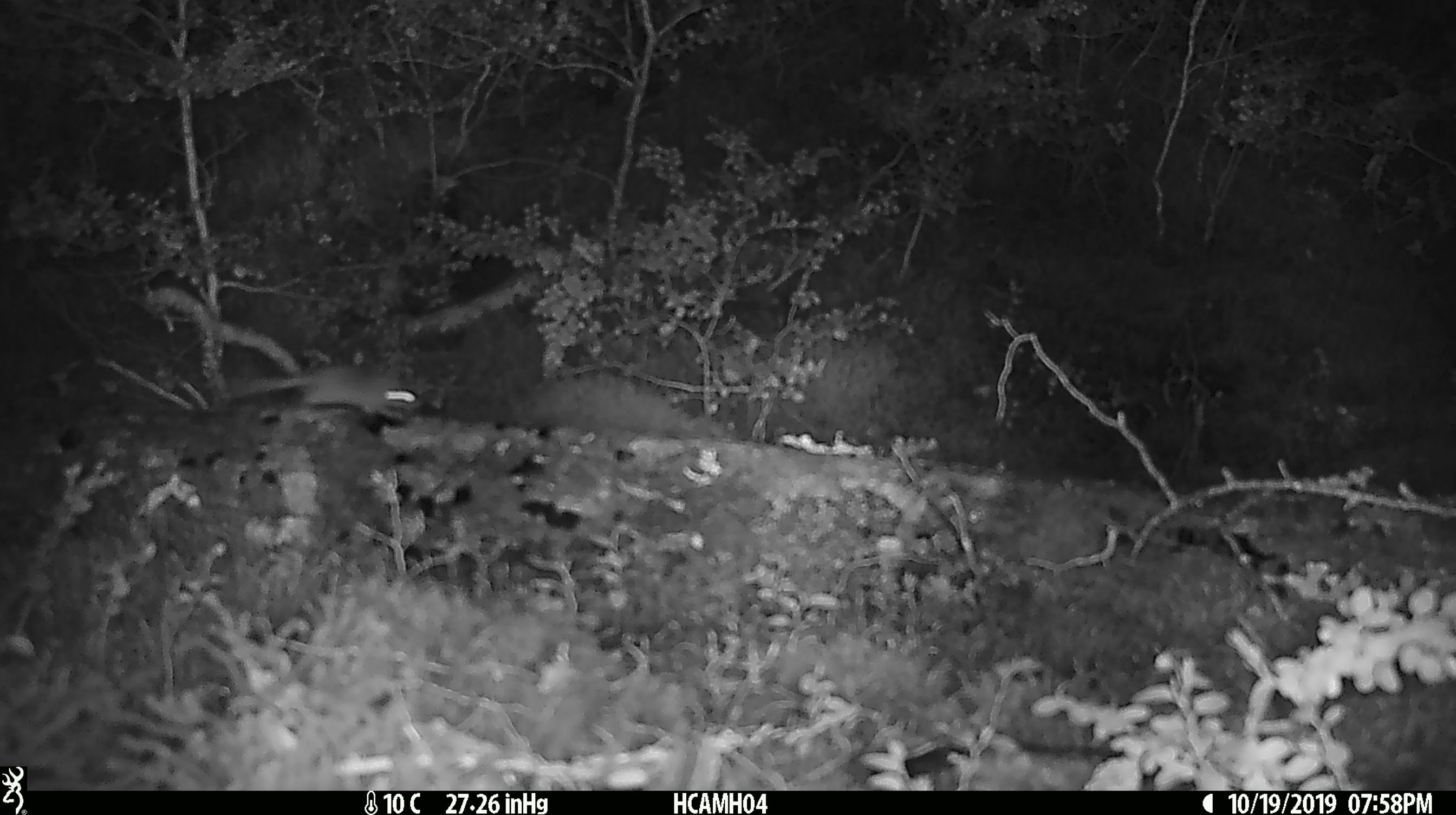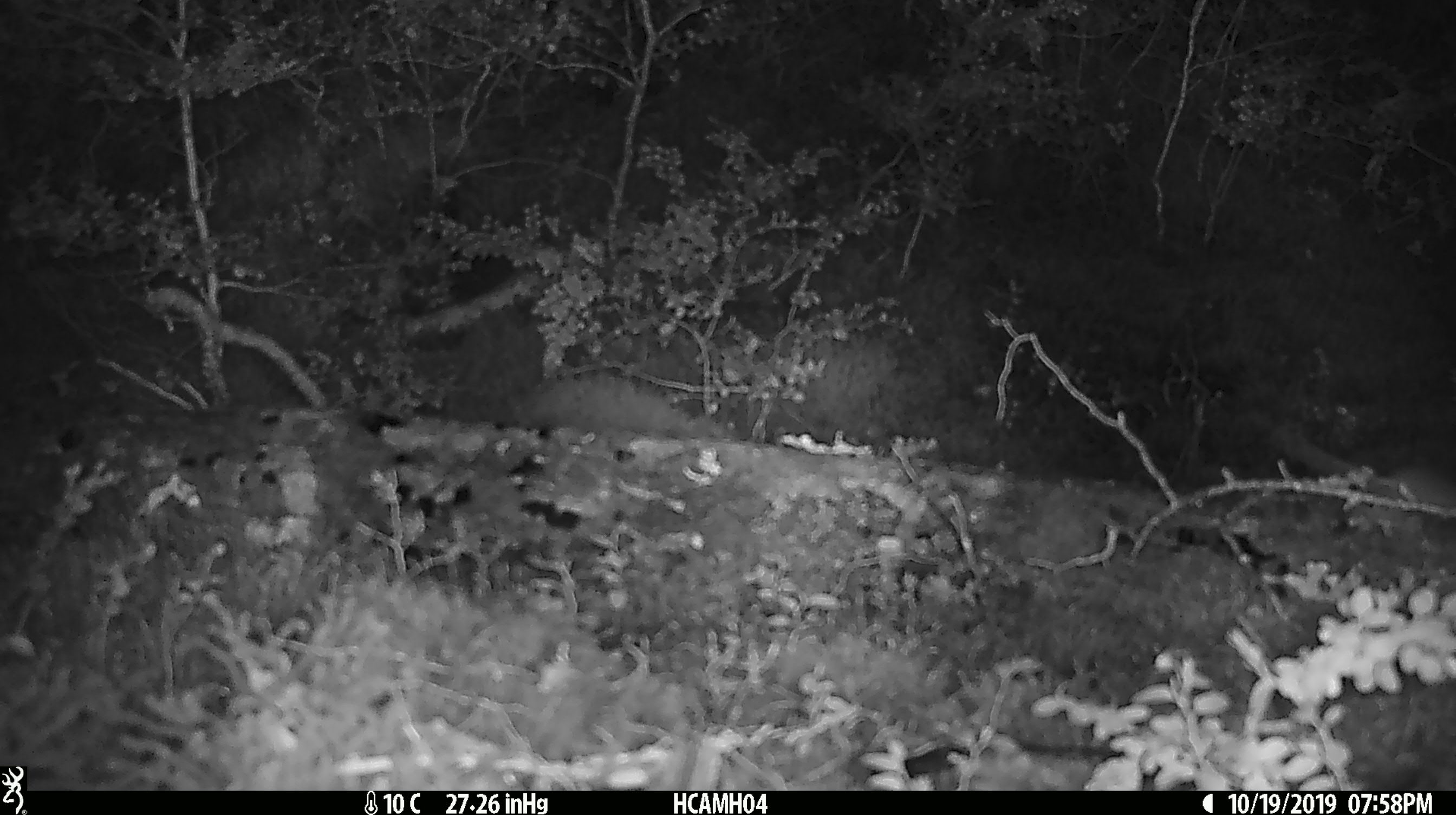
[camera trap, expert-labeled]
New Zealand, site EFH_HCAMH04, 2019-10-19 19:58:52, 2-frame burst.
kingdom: Animalia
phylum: Chordata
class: Mammalia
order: Rodentia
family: Muridae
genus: Mus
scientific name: Mus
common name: mouse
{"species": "mouse (Mus)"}